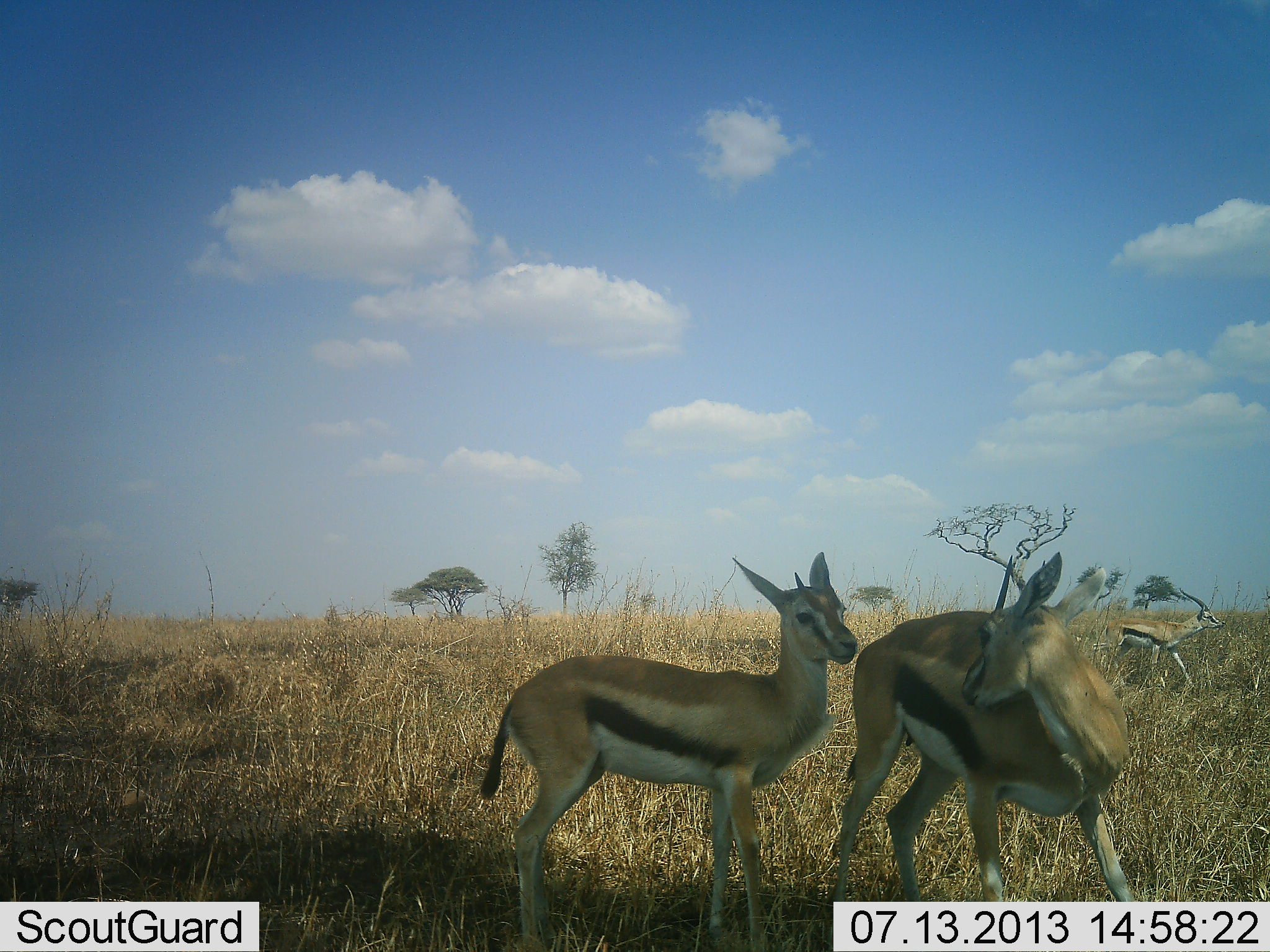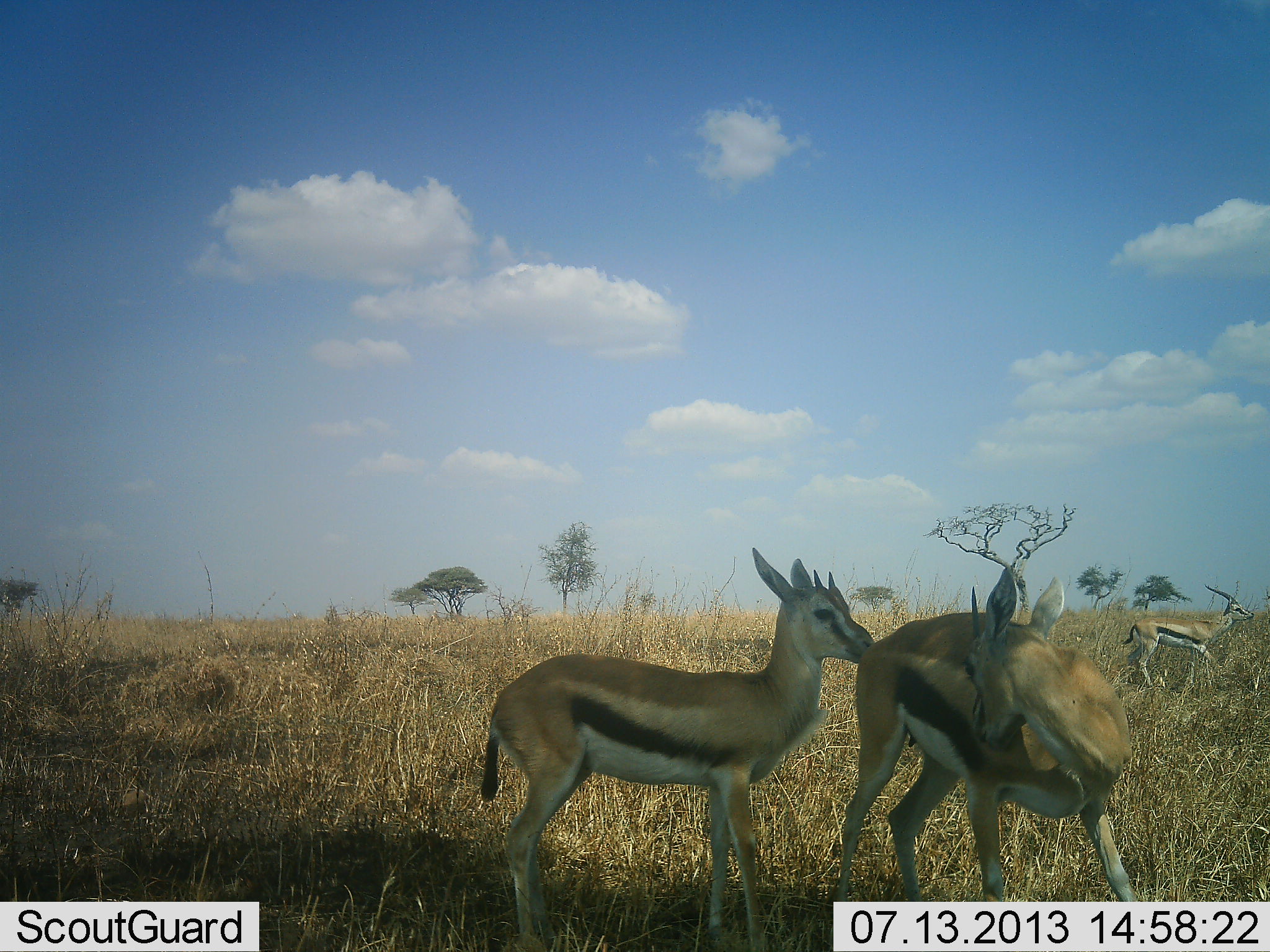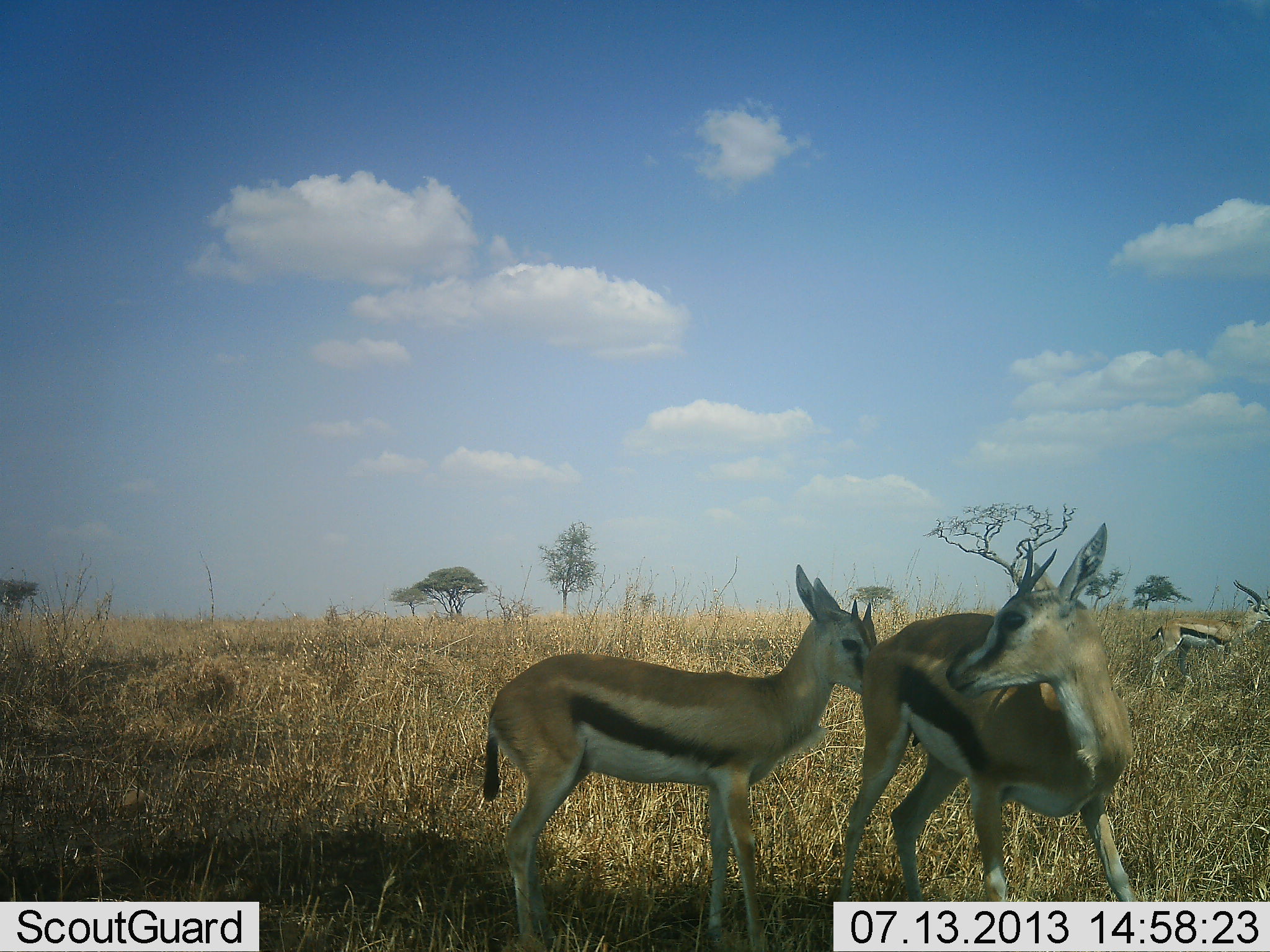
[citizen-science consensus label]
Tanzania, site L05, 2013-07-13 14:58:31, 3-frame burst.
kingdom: Animalia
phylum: Chordata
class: Mammalia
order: Artiodactyla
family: Bovidae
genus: Eudorcas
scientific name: Eudorcas thomsonii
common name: thomson's gazelle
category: gazellethomsons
Gazellethomsons (thomson's gazelle) (Eudorcas thomsonii), count 3. Behavior (volunteer vote fractions): standing 59%, resting 0%, moving 53%, interacting 47%. Young present (vote fraction): 12%. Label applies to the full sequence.